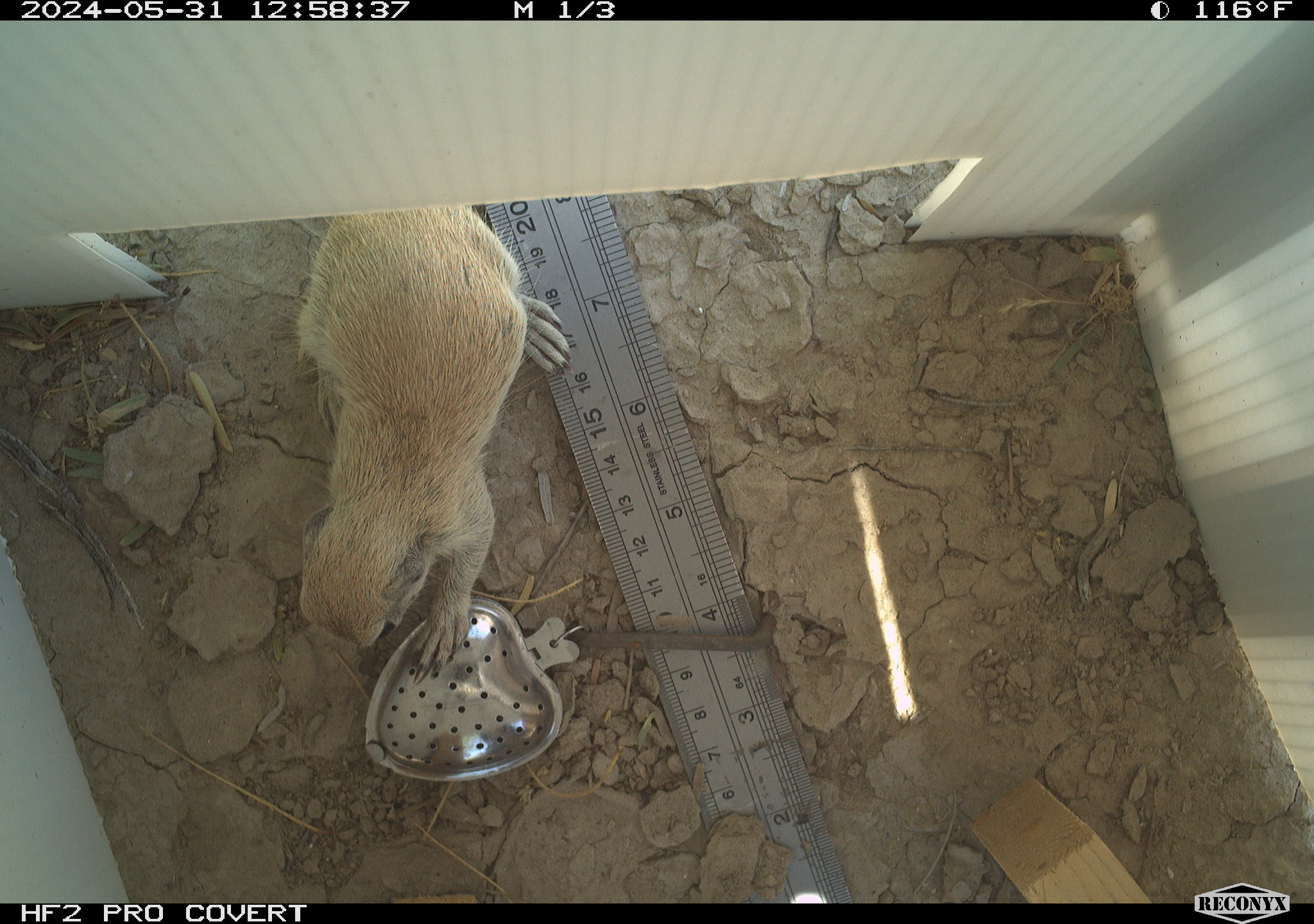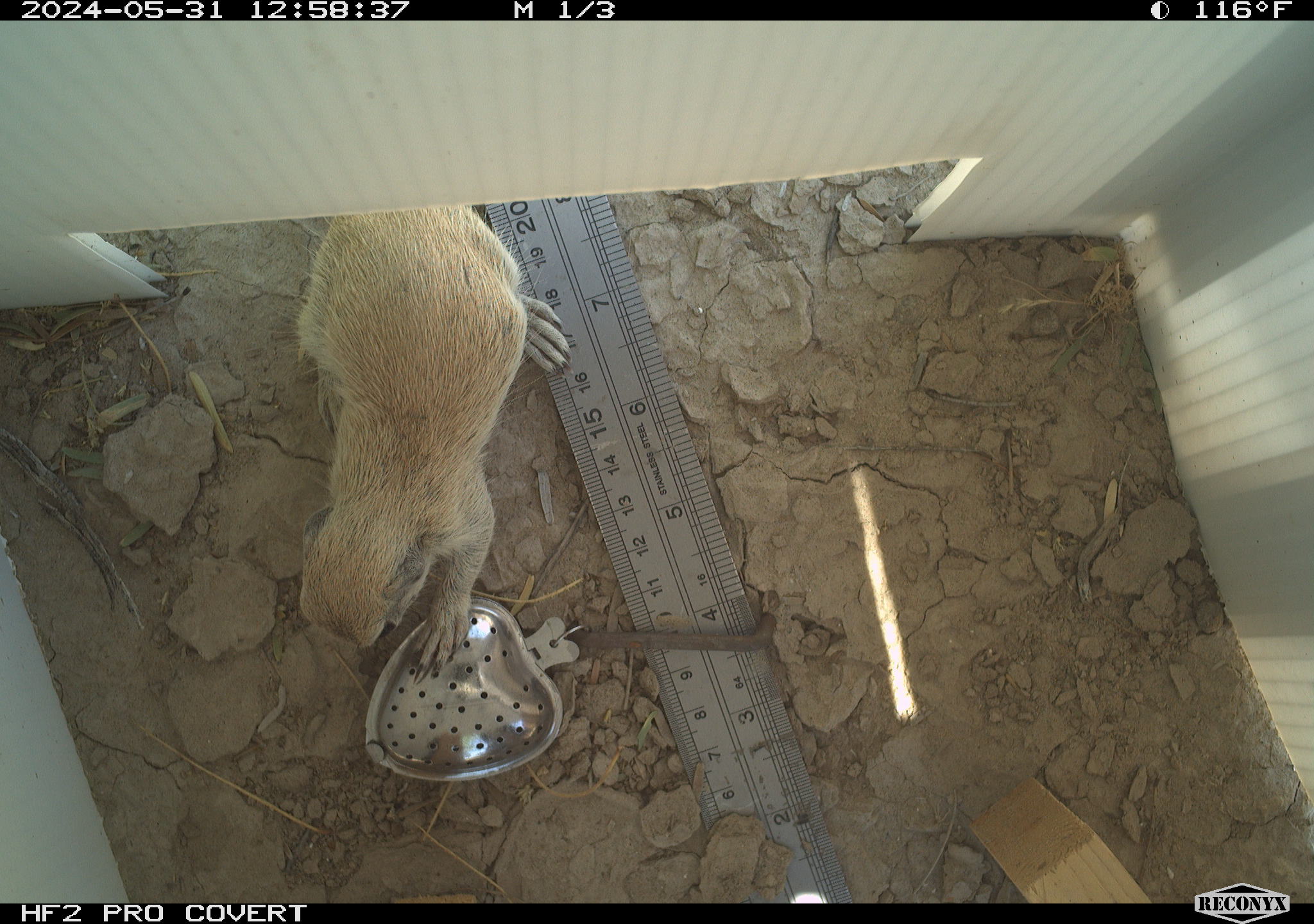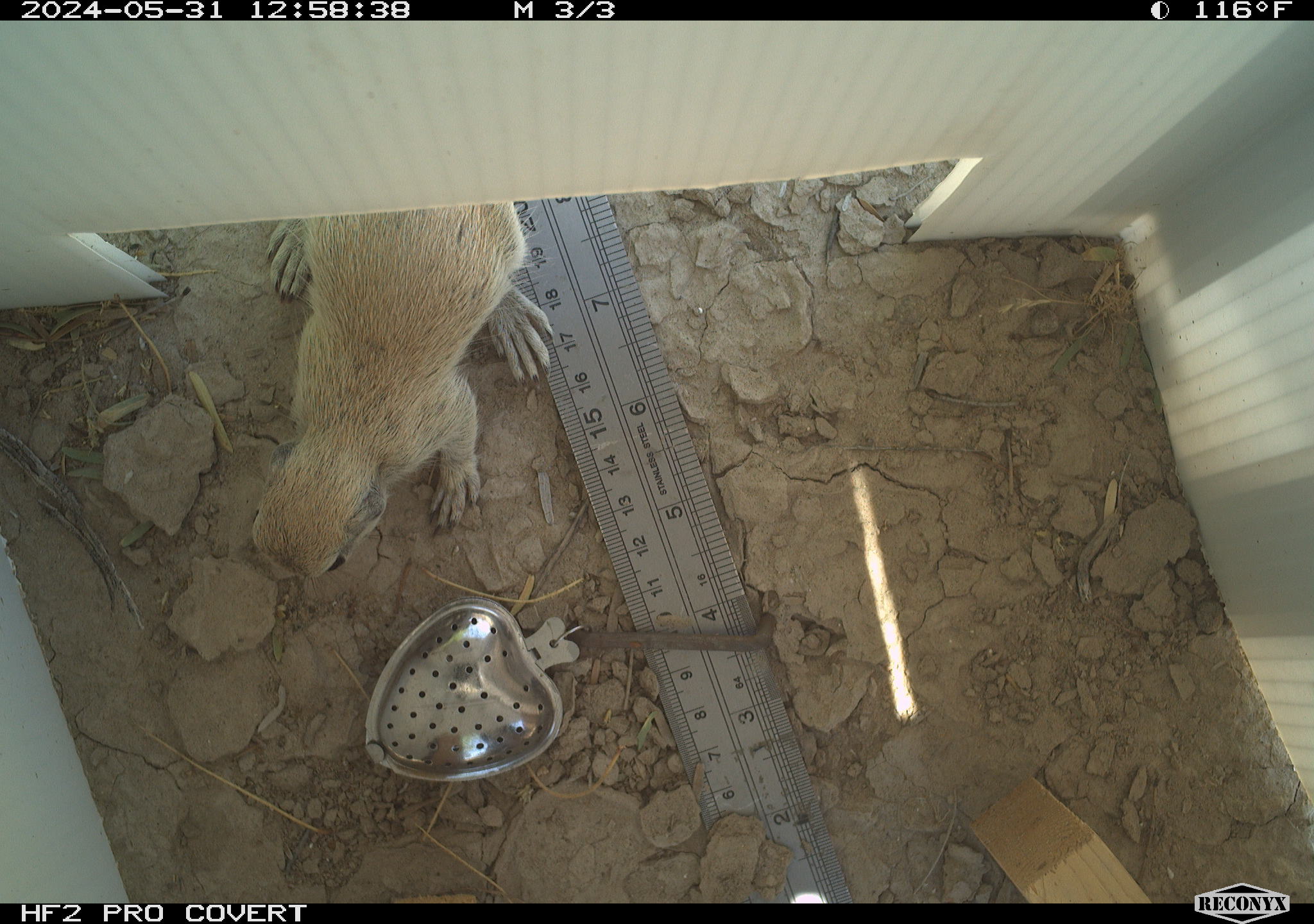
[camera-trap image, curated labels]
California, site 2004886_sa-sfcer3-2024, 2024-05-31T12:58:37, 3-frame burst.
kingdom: Animalia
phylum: Chordata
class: Mammalia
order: Rodentia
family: Sciuridae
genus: Xerospermophilus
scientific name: Xerospermophilus tereticaudus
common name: round-tailed ground squirrel